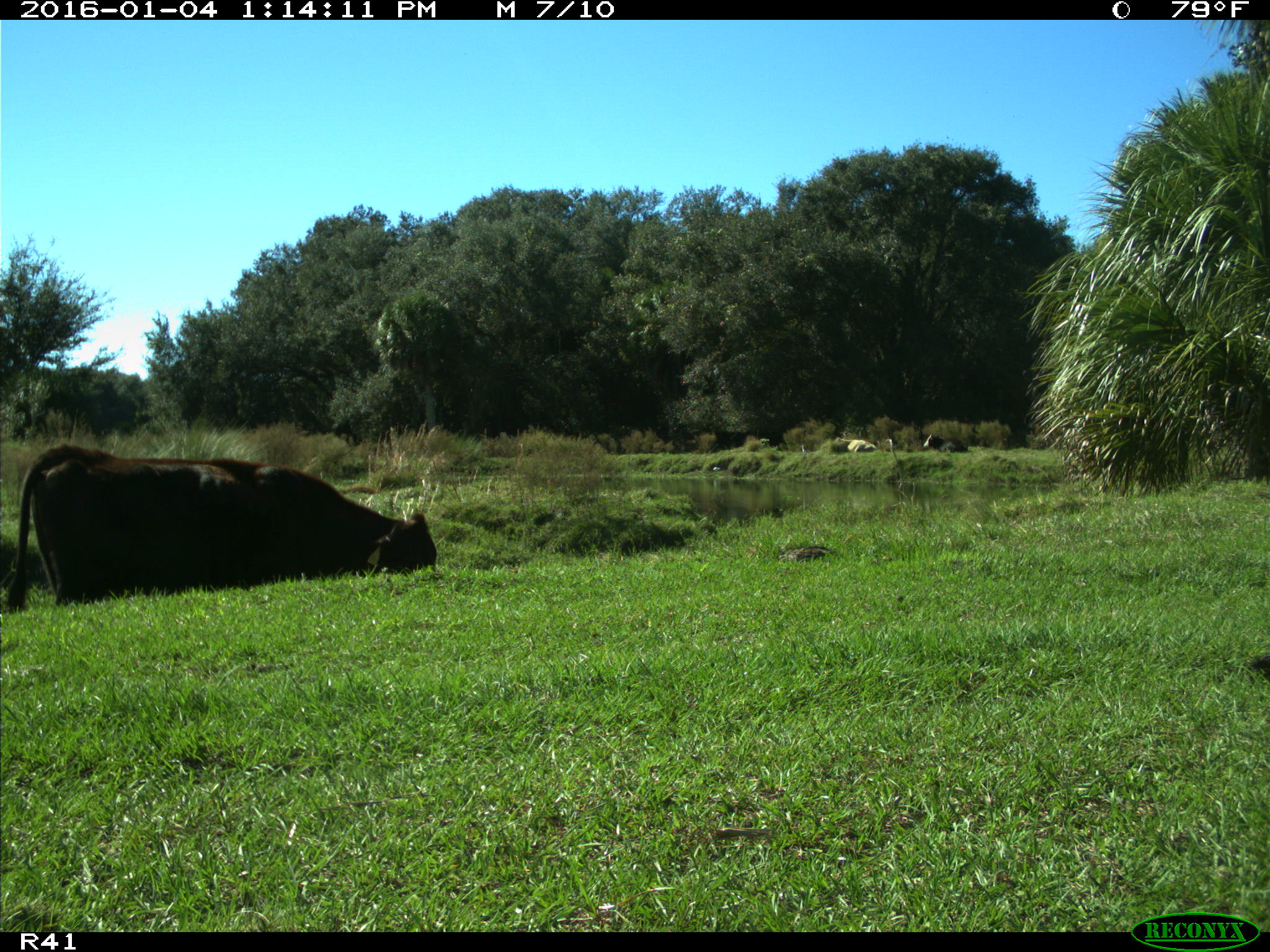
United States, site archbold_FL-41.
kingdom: Animalia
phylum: Chordata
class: Mammalia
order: Artiodactyla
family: Bovidae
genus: Bos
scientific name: Bos taurus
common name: domestic cow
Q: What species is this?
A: Bos taurus (domestic cow).